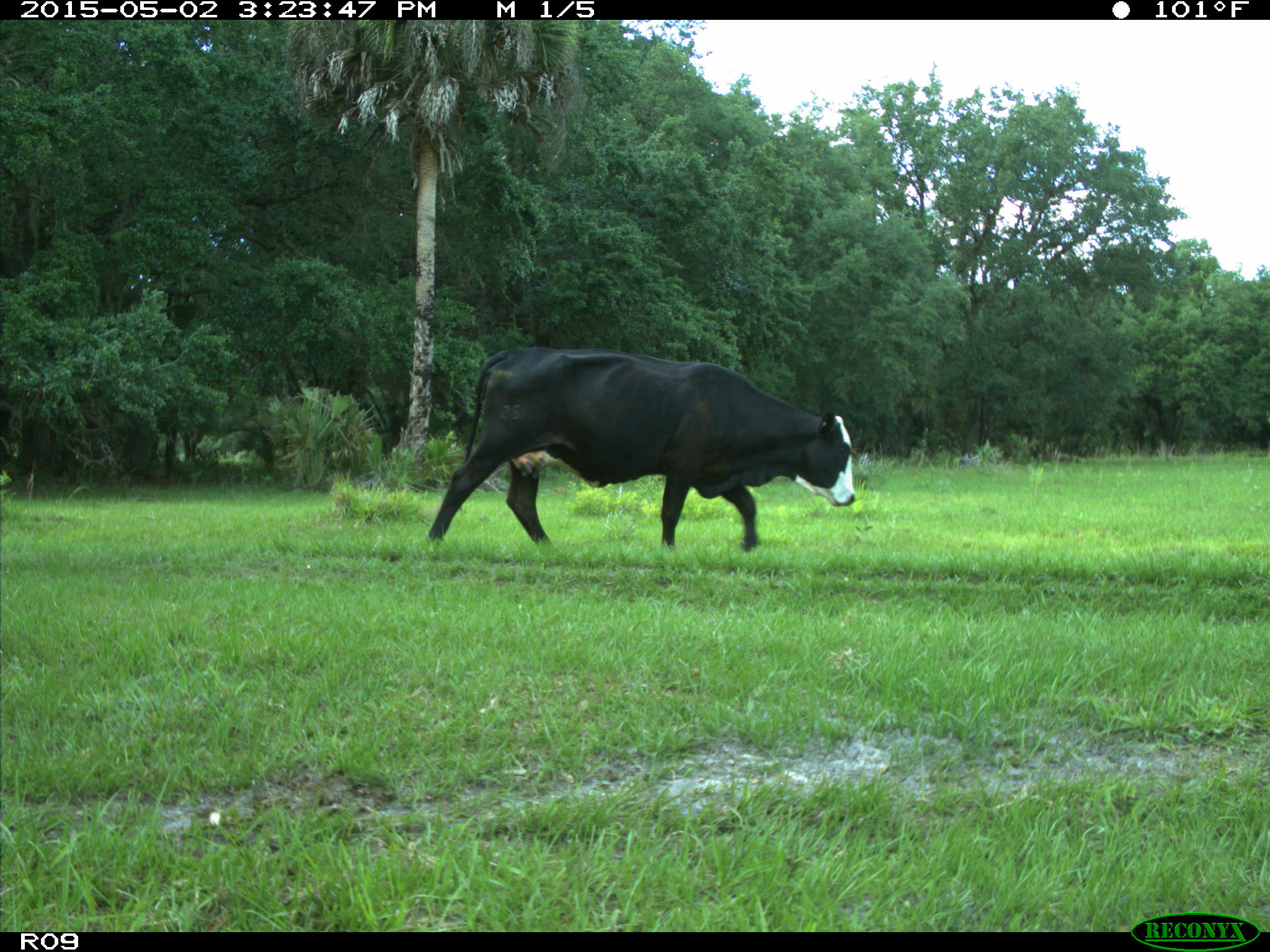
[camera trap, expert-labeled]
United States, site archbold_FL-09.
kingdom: Animalia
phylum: Chordata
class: Mammalia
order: Artiodactyla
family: Bovidae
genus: Bos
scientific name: Bos taurus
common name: domestic cow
Bos taurus (domestic cow).